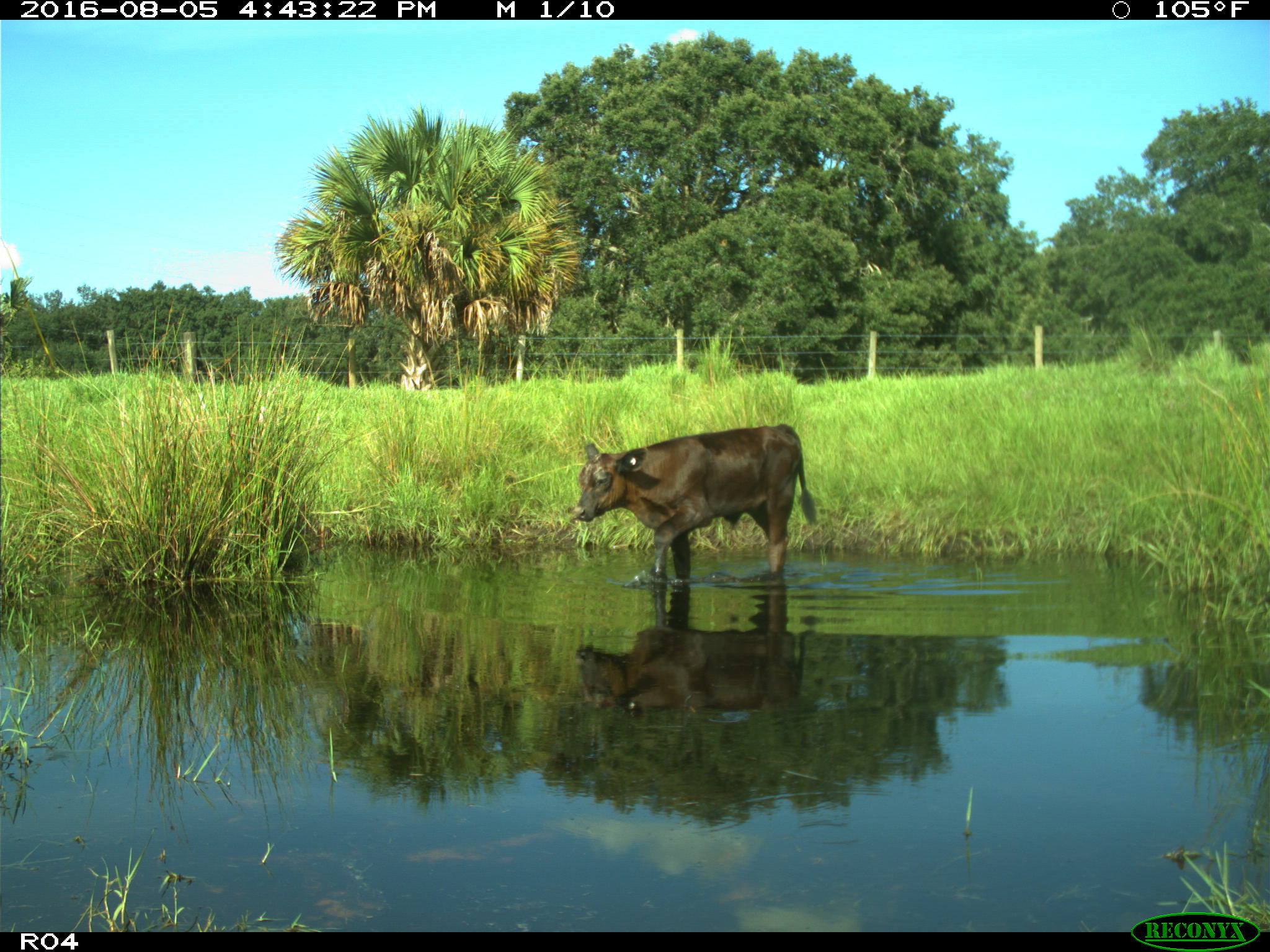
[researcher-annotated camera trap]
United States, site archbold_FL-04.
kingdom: Animalia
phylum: Chordata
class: Mammalia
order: Artiodactyla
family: Bovidae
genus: Bos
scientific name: Bos taurus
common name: domestic cow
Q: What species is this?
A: Bos taurus (domestic cow).